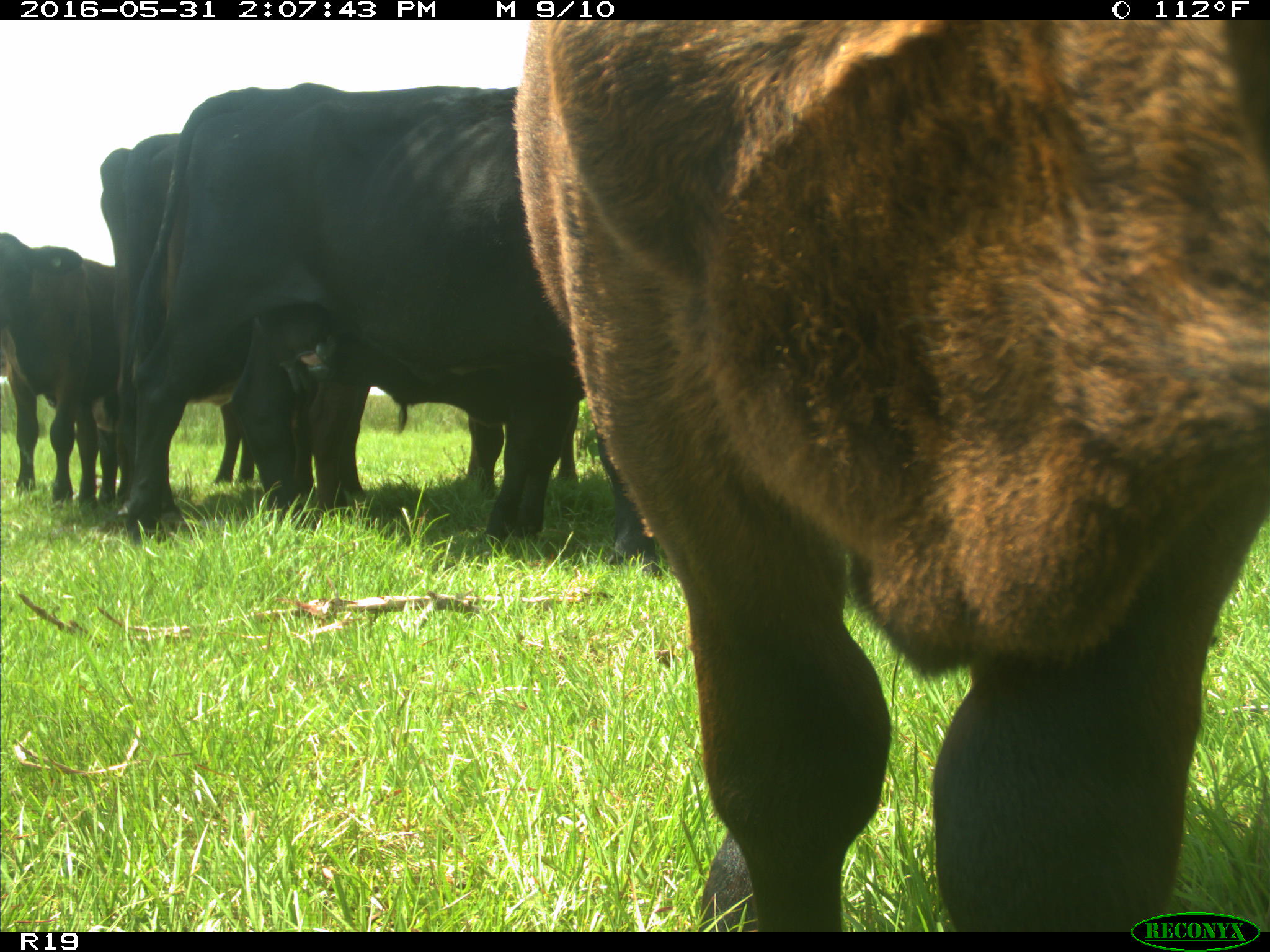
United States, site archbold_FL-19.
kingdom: Animalia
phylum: Chordata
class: Mammalia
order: Artiodactyla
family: Bovidae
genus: Bos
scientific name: Bos taurus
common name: domestic cow